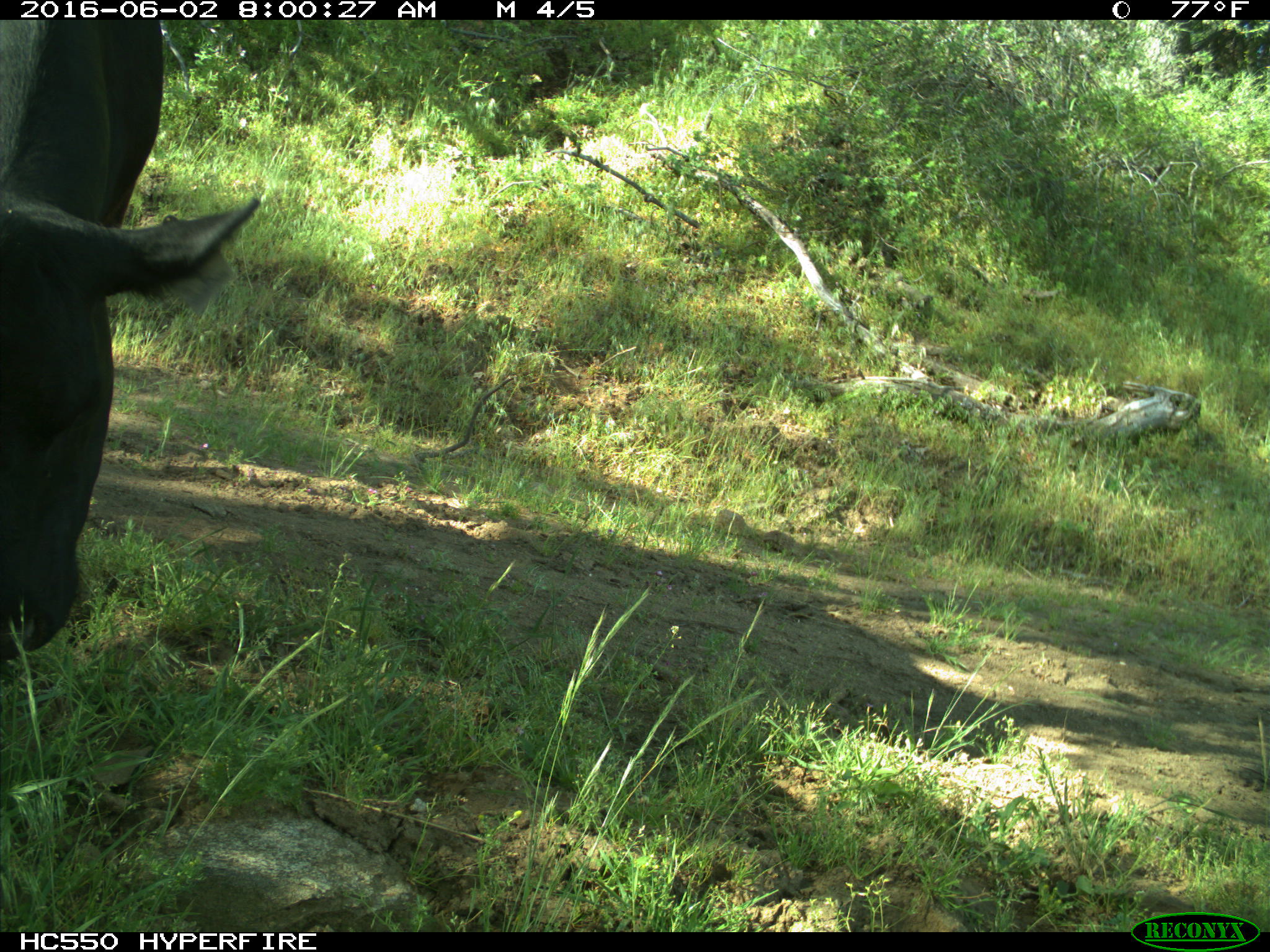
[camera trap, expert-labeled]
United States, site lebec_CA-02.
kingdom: Animalia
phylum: Chordata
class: Mammalia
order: Artiodactyla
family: Bovidae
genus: Bos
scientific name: Bos taurus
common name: domestic cow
Bos taurus (domestic cow).